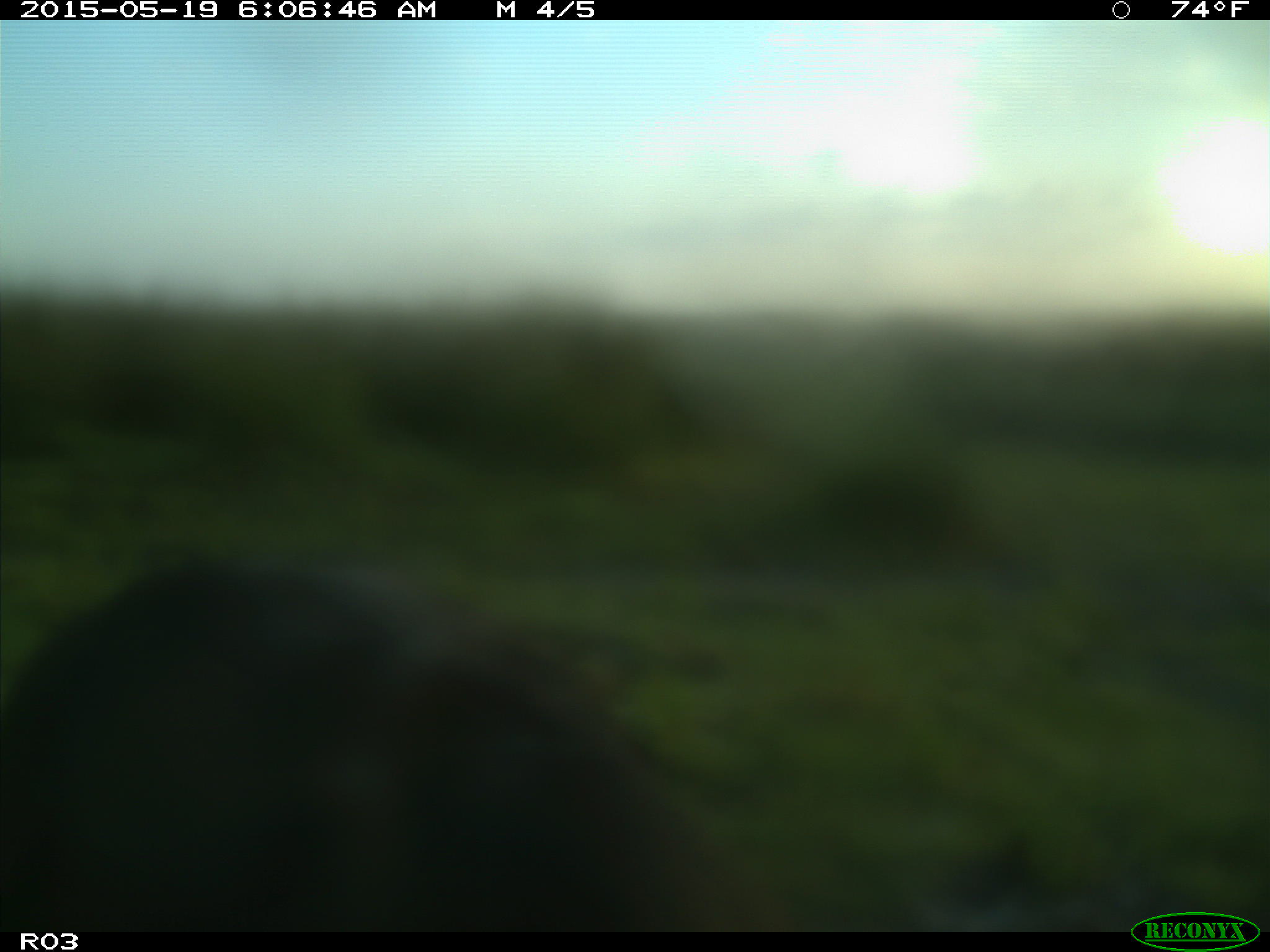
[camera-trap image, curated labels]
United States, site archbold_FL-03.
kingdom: Animalia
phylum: Chordata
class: Mammalia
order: Artiodactyla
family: Bovidae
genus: Bos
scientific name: Bos taurus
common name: domestic cow